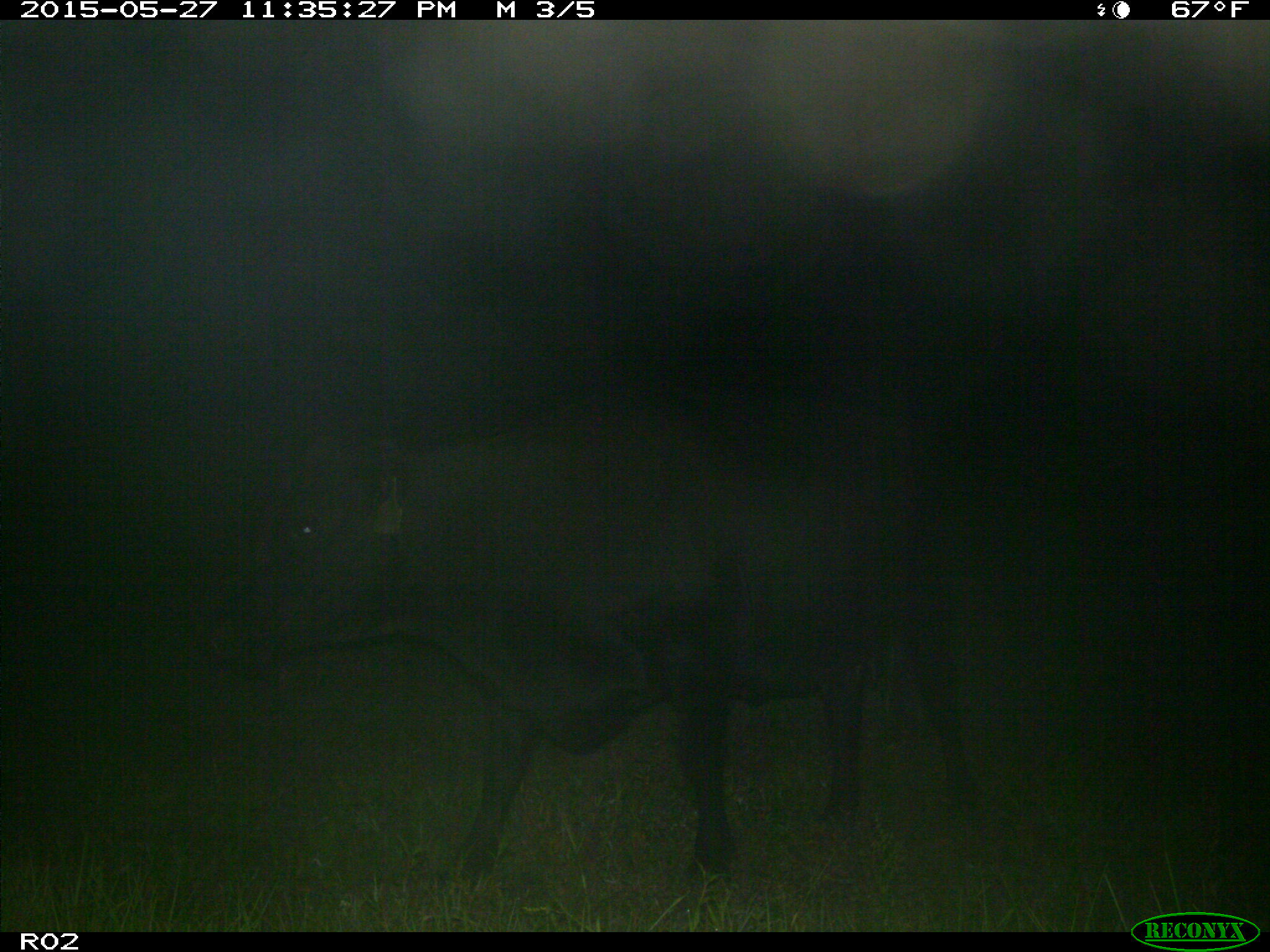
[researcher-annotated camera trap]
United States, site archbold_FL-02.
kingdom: Animalia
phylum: Chordata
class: Mammalia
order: Artiodactyla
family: Bovidae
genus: Bos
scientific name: Bos taurus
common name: domestic cow